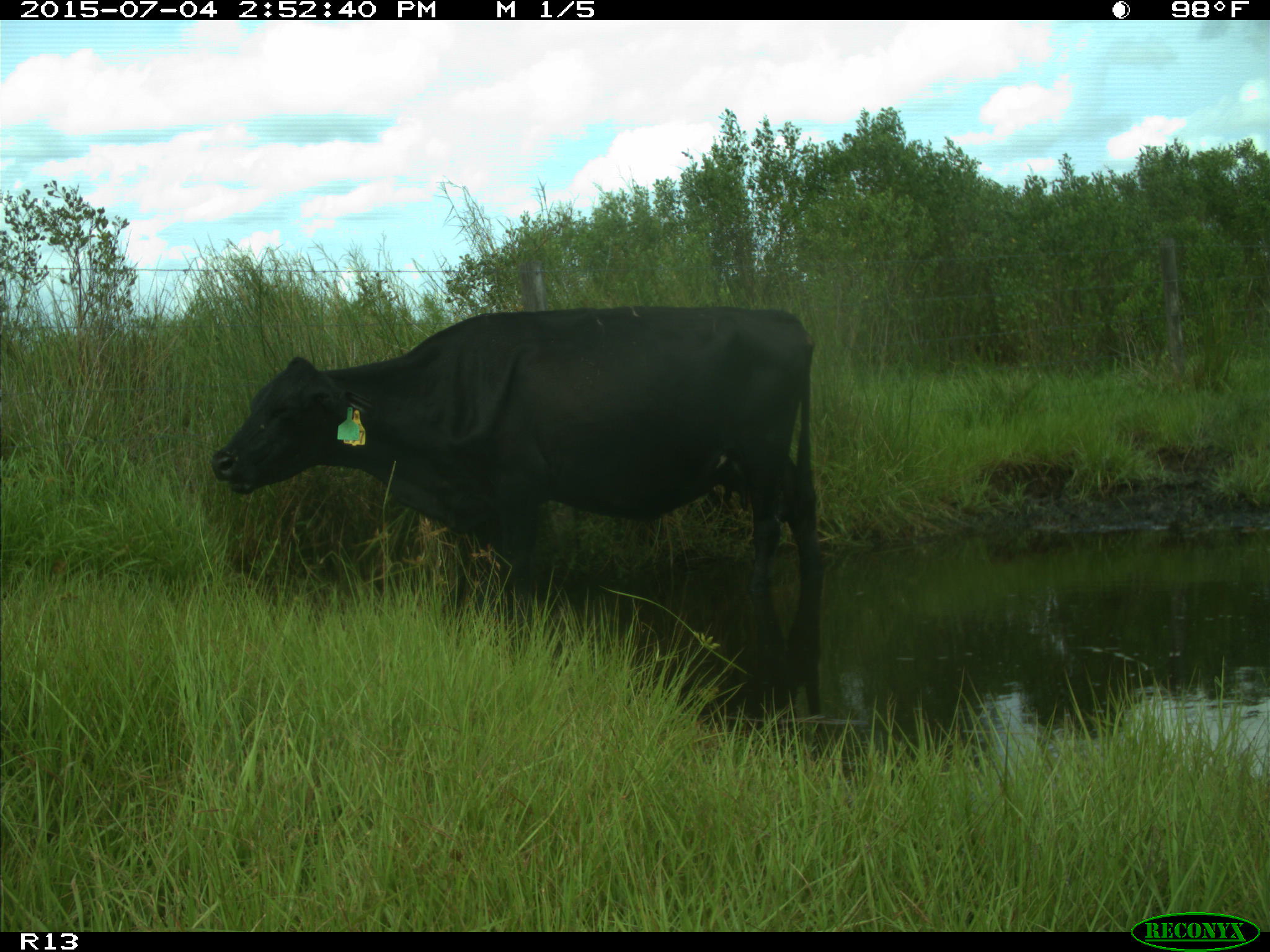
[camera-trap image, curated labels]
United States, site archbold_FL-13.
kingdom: Animalia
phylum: Chordata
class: Mammalia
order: Artiodactyla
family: Bovidae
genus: Bos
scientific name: Bos taurus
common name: domestic cow